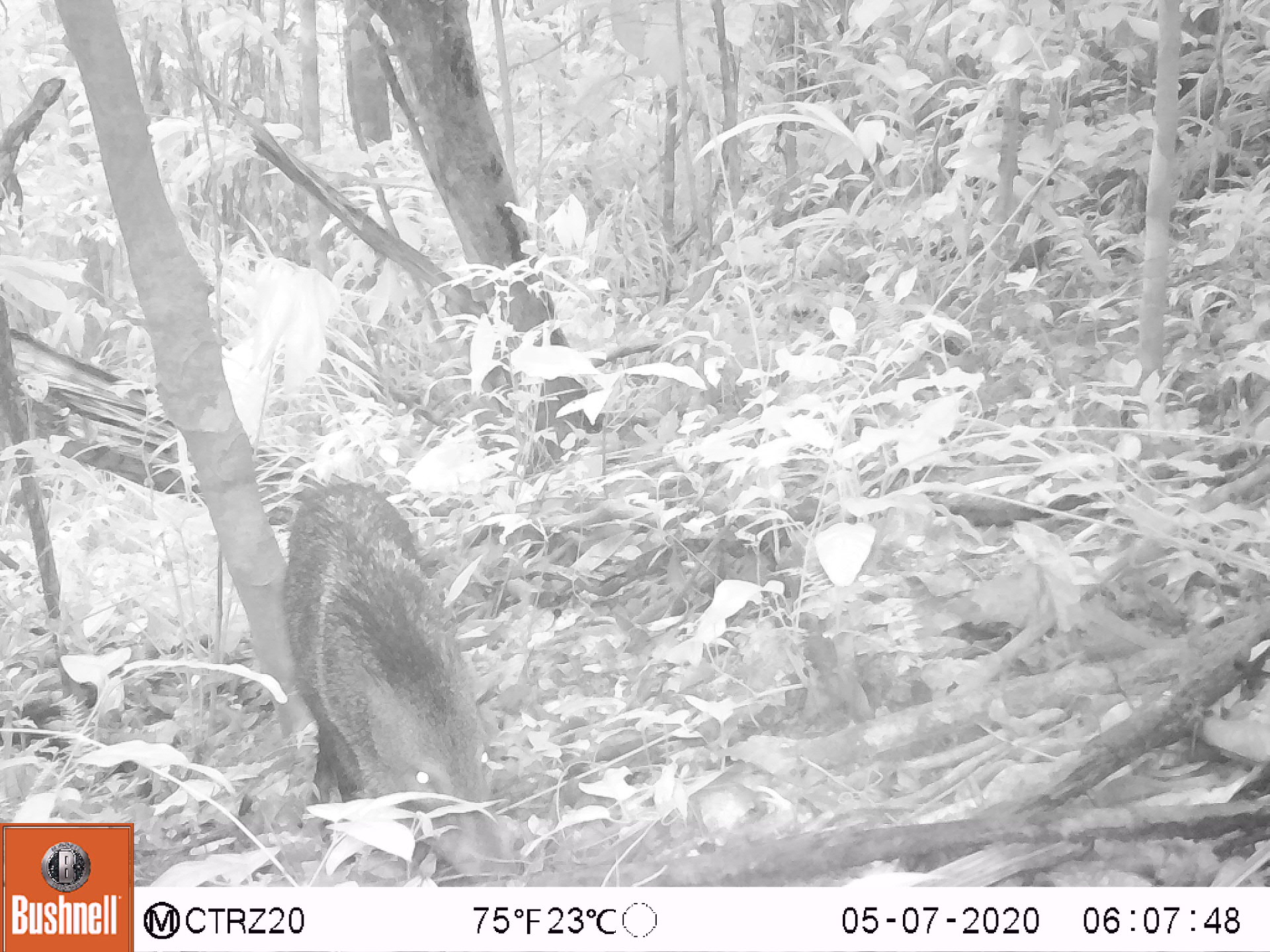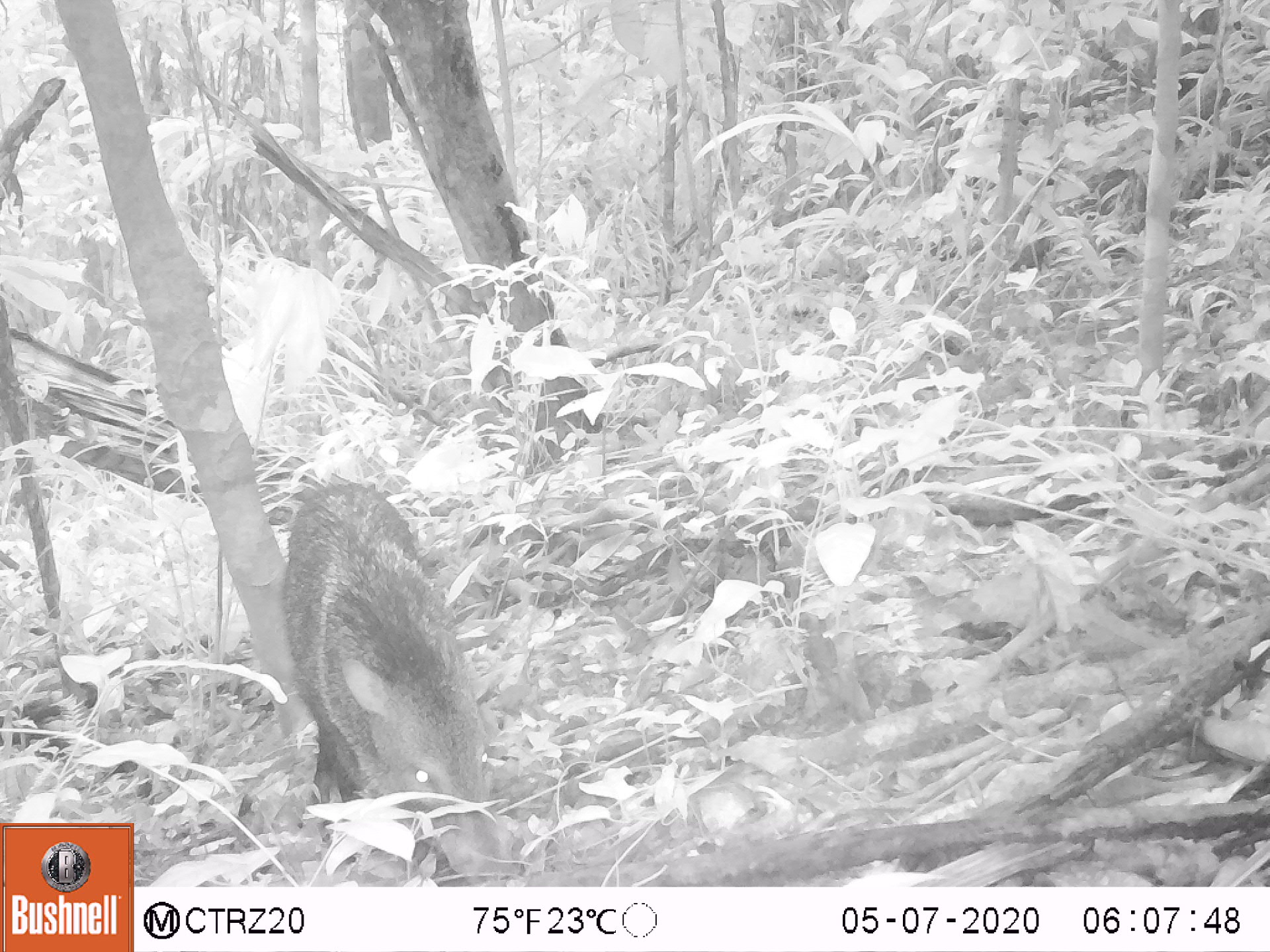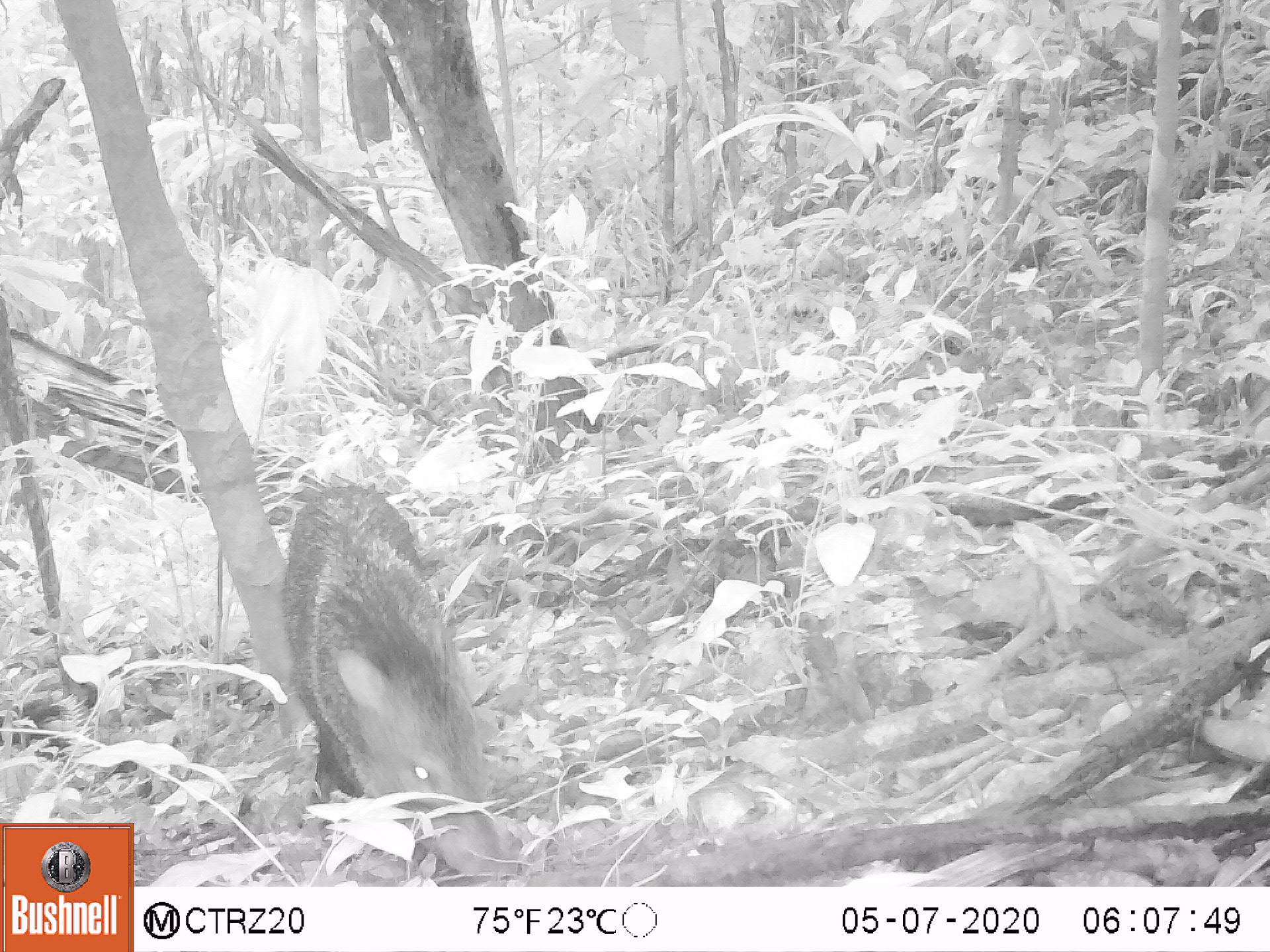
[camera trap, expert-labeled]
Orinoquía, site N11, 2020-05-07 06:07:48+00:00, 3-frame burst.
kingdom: Animalia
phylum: Chordata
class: Mammalia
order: Artiodactyla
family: Tayassuidae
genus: Pecari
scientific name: Pecari tajacu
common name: collared peccary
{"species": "collared peccary (Pecari tajacu)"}